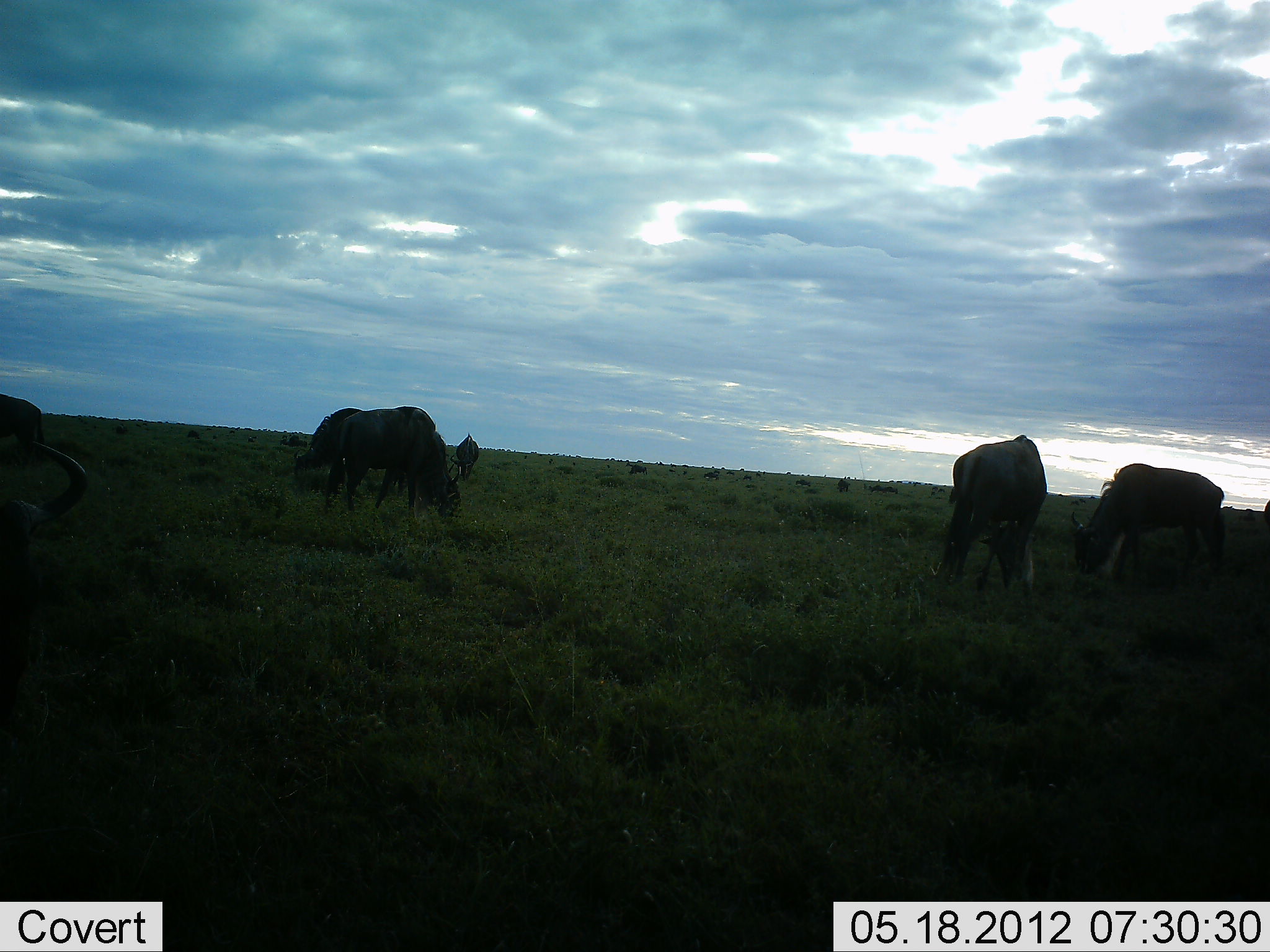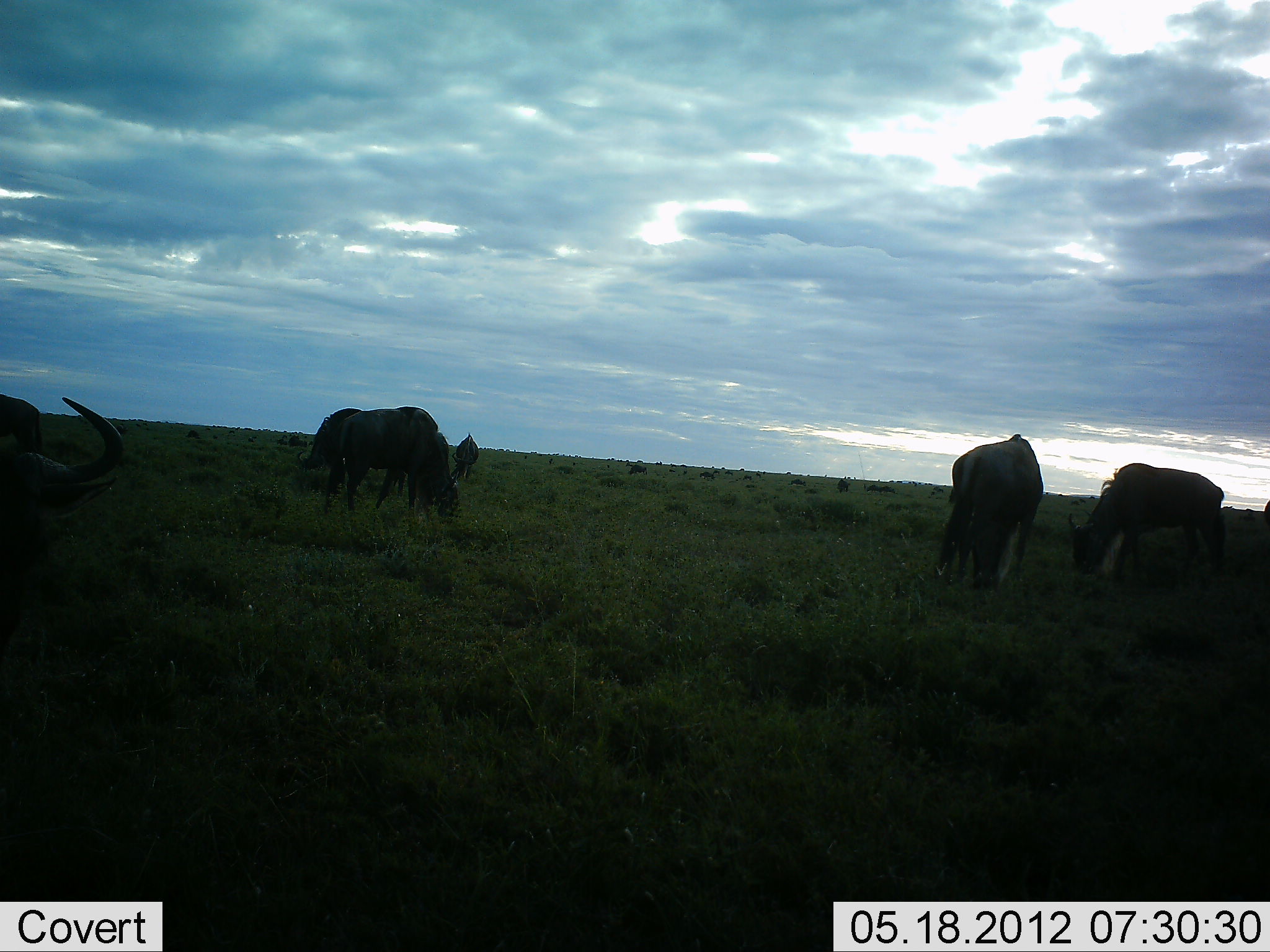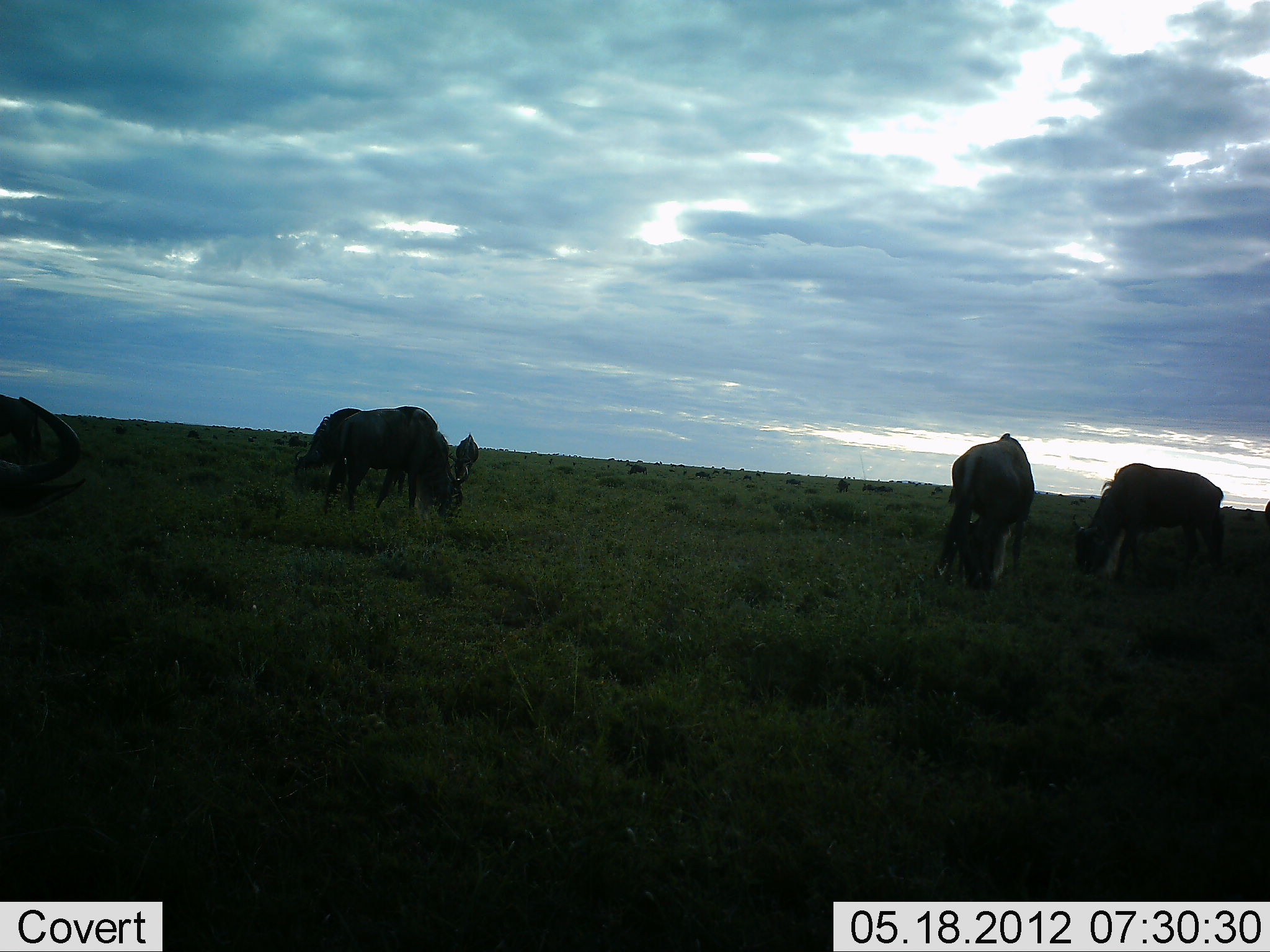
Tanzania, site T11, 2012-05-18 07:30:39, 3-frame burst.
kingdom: Animalia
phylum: Chordata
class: Mammalia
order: Artiodactyla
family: Bovidae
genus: Connochaetes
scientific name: Connochaetes taurinus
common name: blue wildebeest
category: wildebeest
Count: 6.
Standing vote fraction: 36%.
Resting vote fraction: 0%.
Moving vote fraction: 9%.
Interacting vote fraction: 0%.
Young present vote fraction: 0%.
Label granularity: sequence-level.